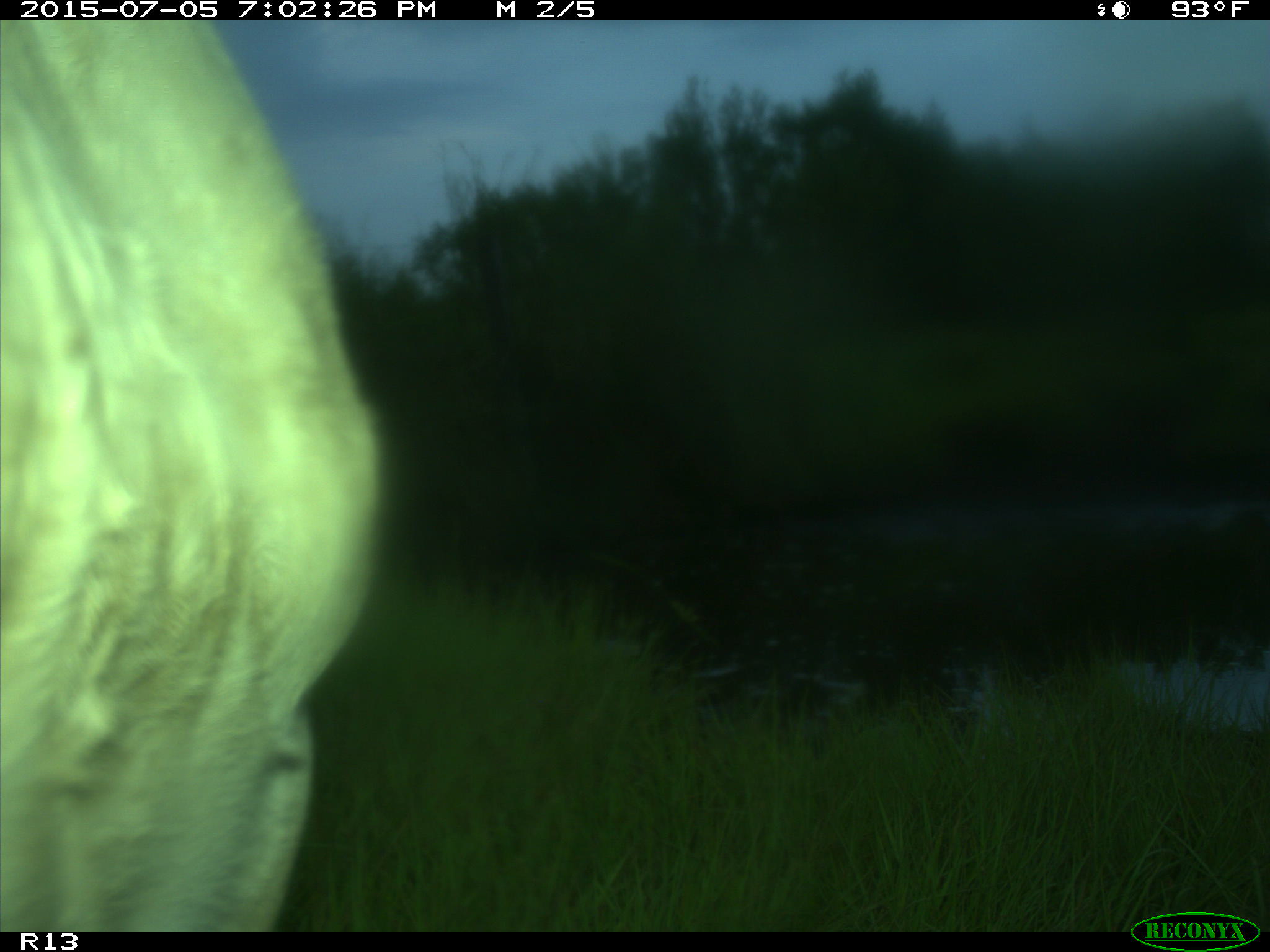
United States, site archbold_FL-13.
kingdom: Animalia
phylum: Chordata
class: Mammalia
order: Artiodactyla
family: Bovidae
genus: Bos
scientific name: Bos taurus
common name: domestic cow